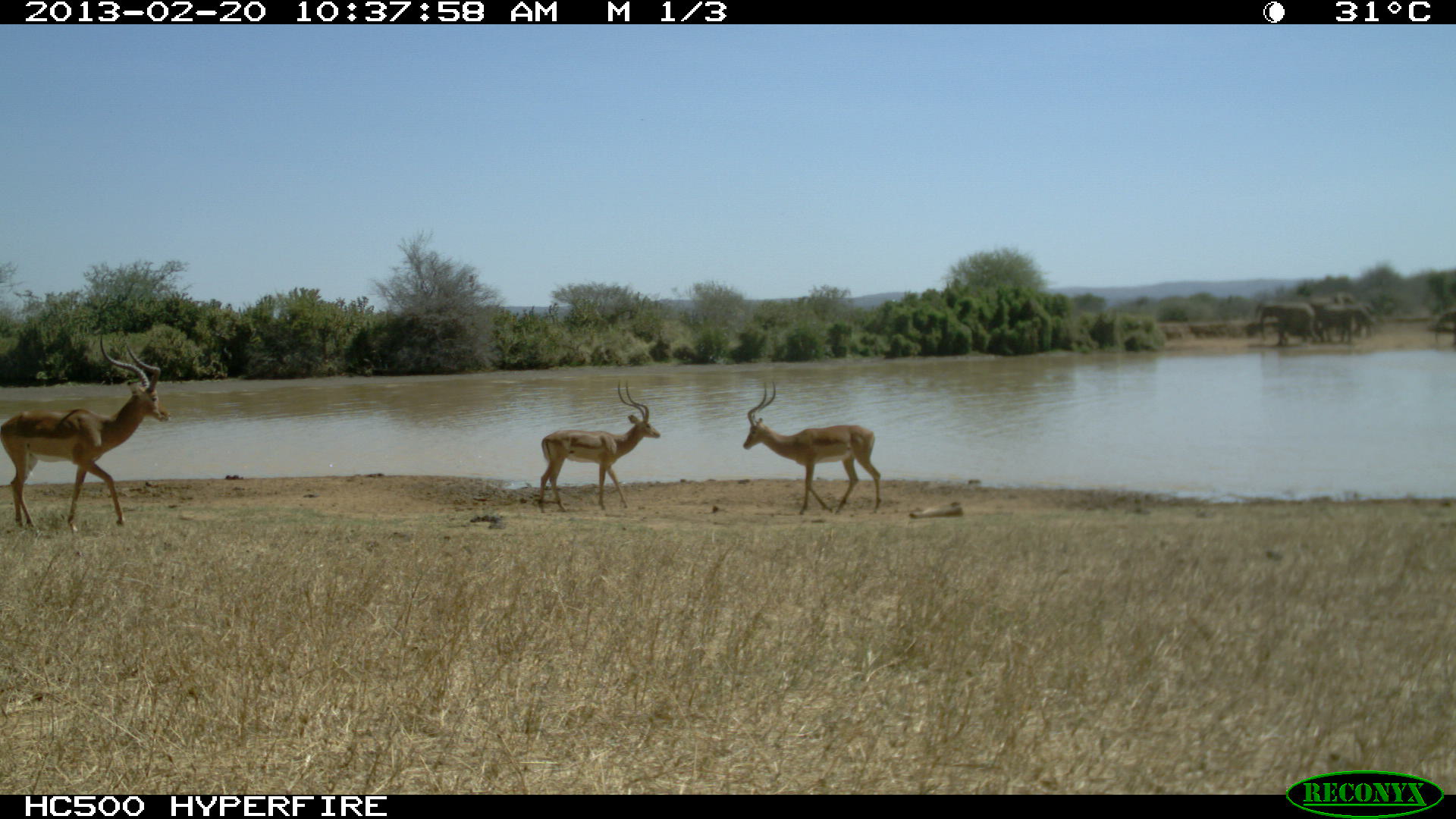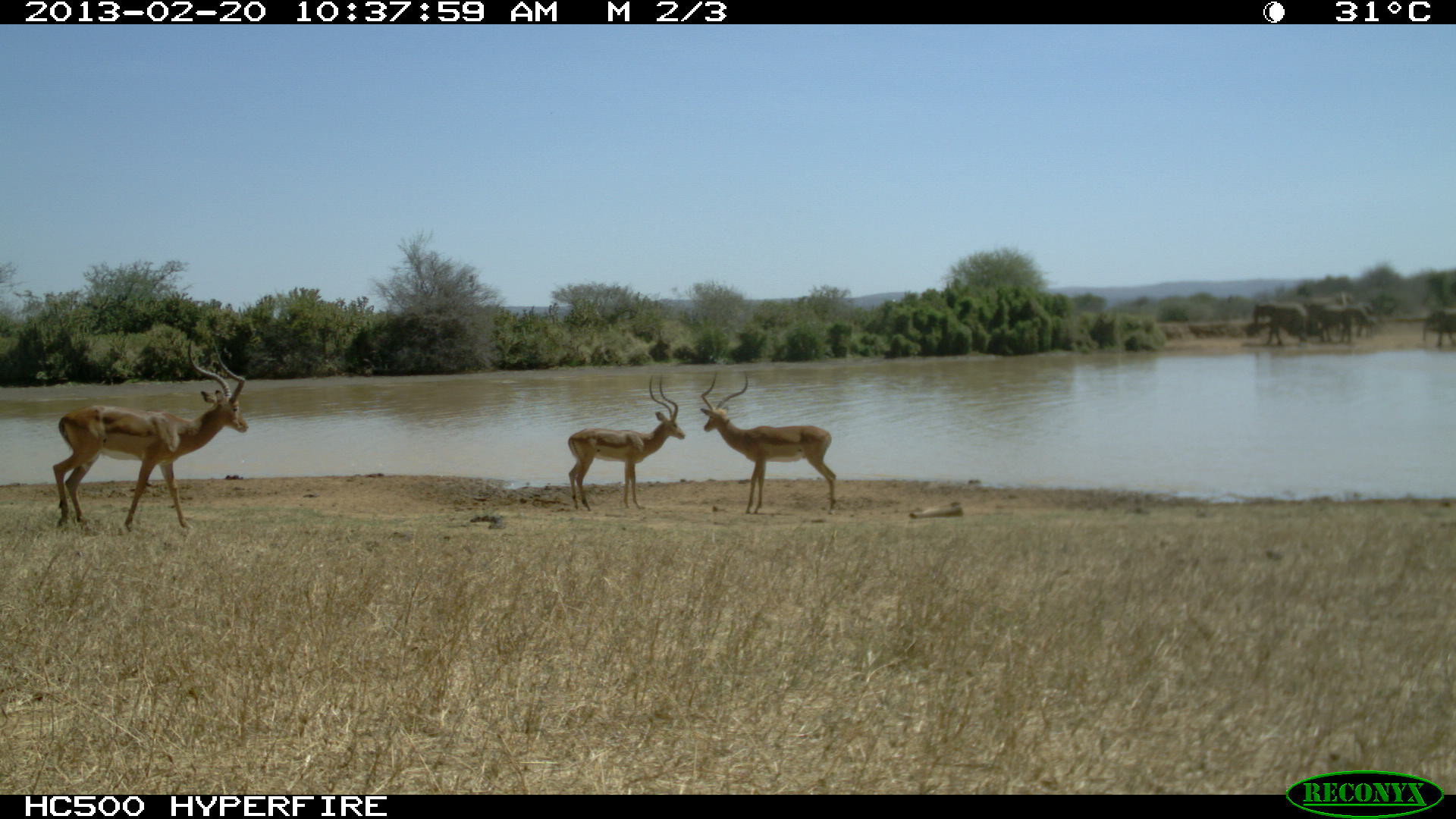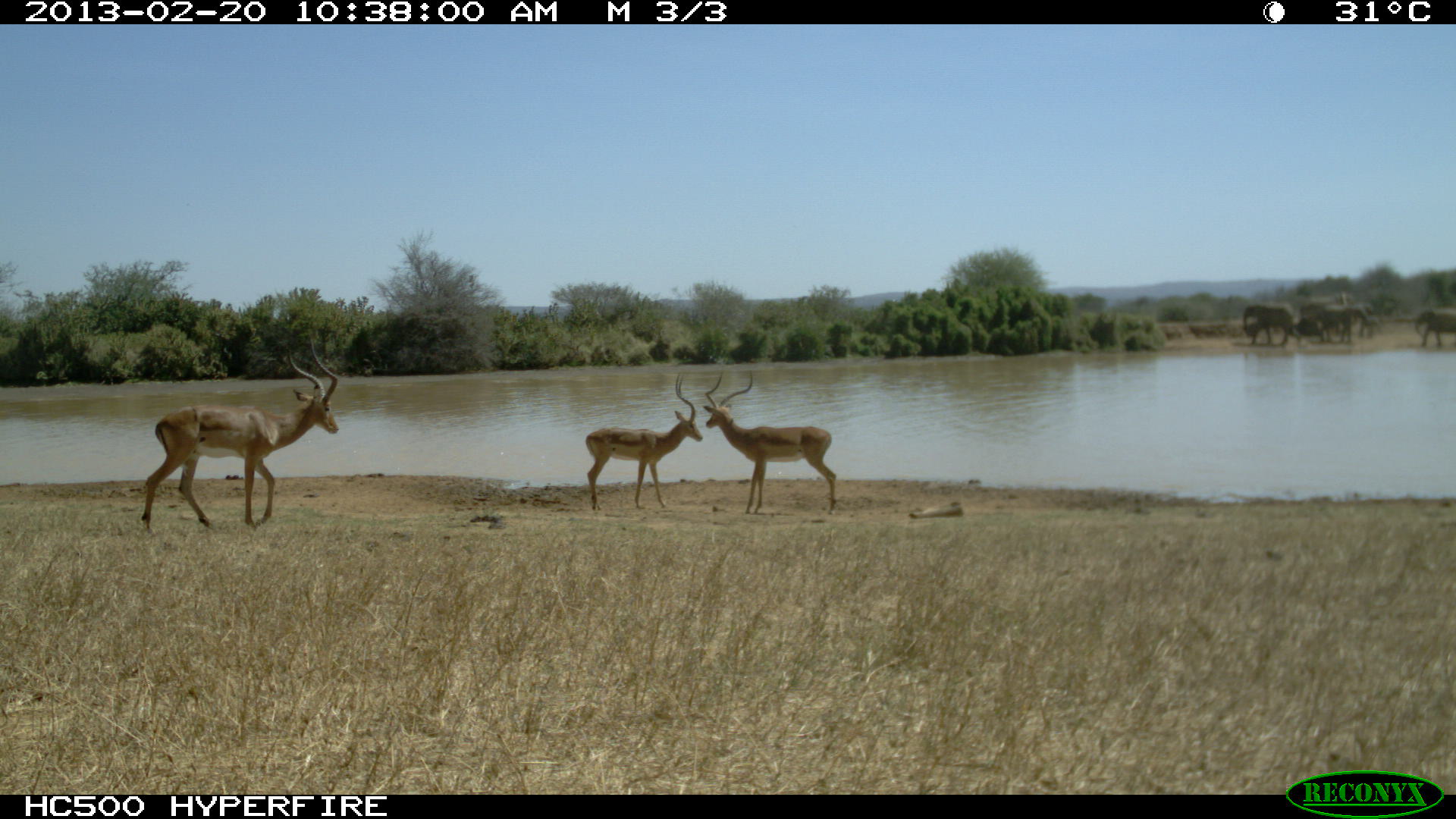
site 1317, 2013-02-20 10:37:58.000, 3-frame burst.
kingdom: Animalia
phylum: Chordata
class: Mammalia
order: Artiodactyla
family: Bovidae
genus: Aepyceros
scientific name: Aepyceros melampus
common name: impala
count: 3